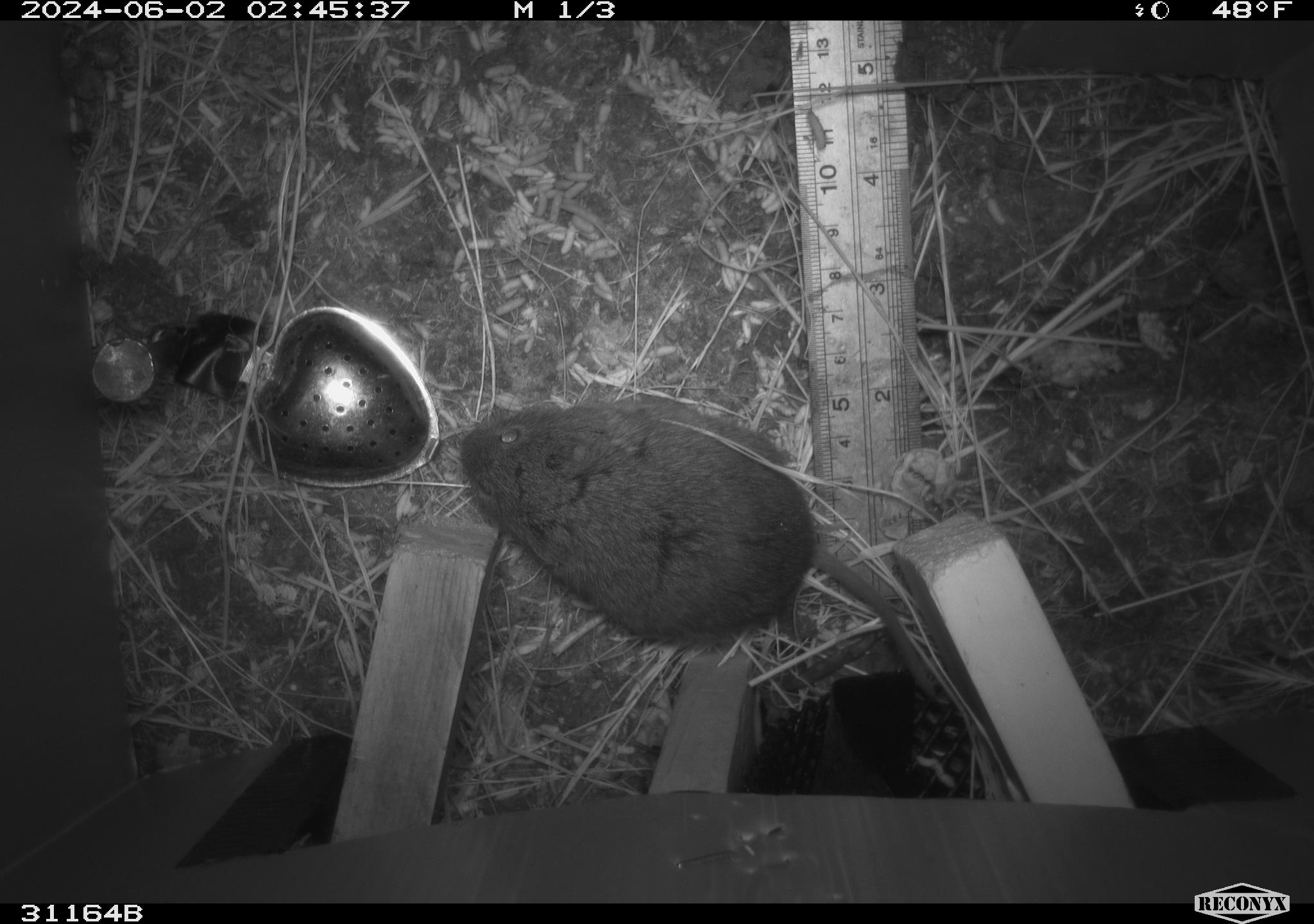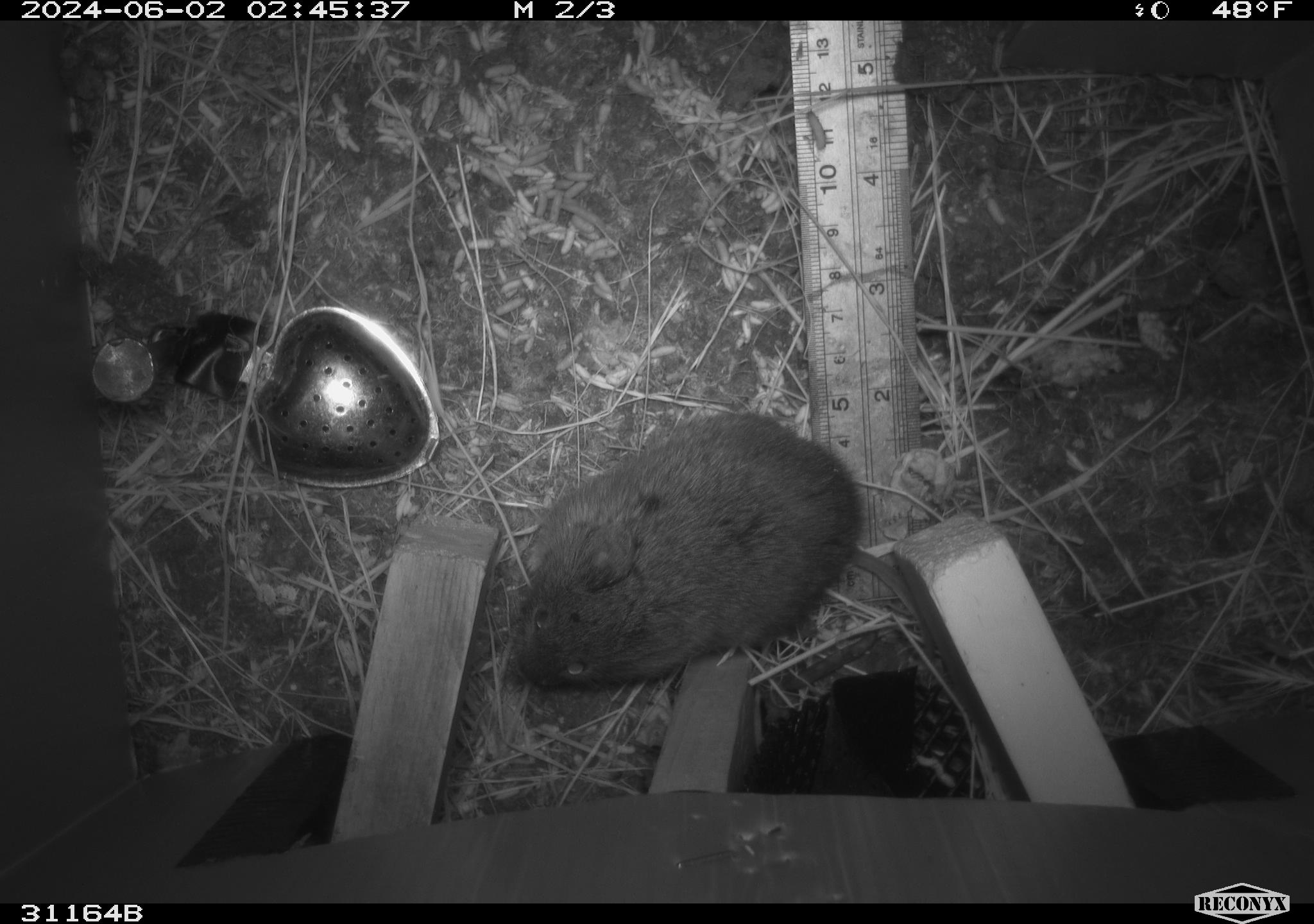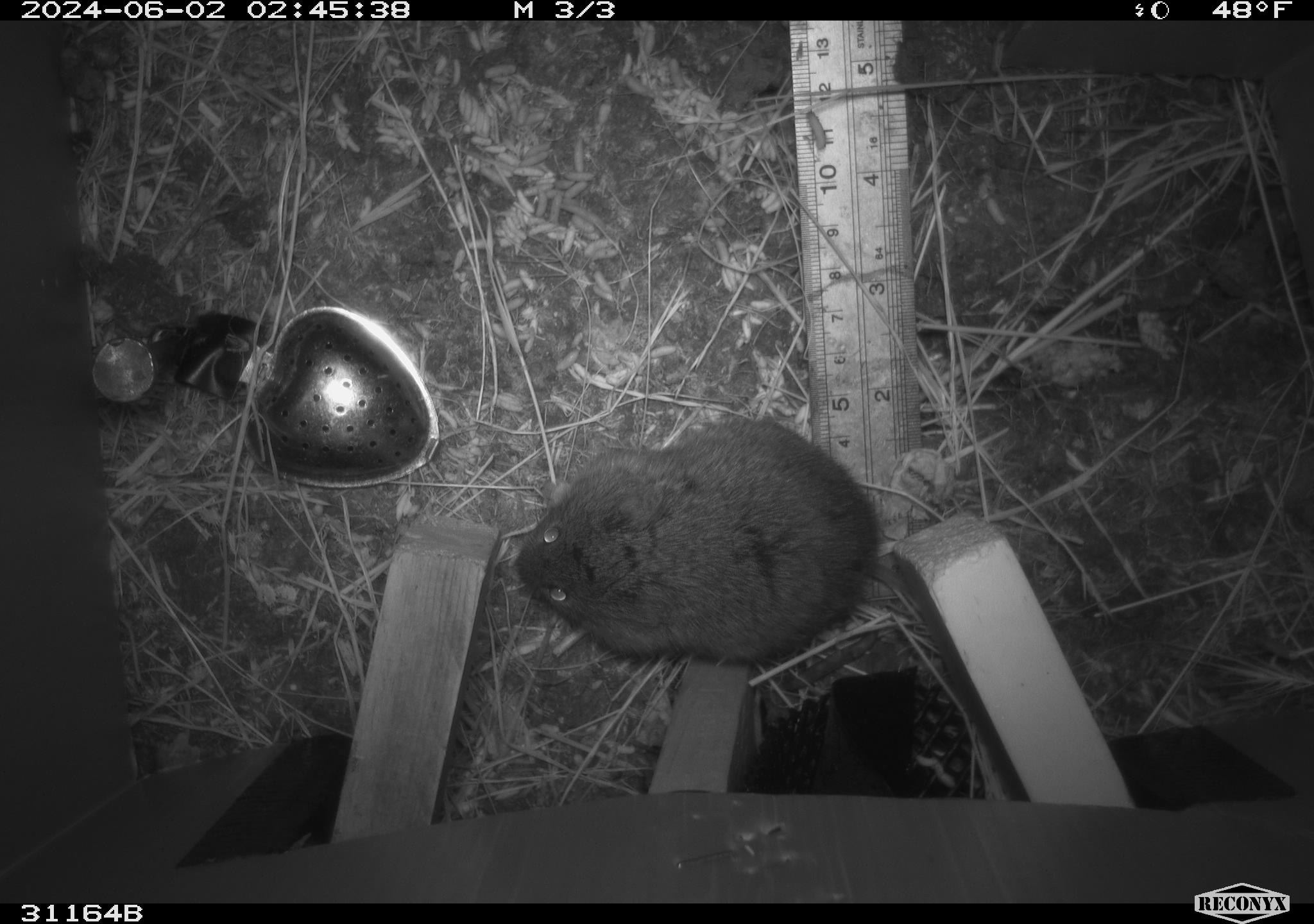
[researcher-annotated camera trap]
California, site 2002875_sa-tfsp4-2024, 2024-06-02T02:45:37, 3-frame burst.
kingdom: Animalia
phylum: Chordata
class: Mammalia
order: Rodentia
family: Cricetidae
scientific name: Arvicolinae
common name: voles, lemmings, and muskrats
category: arvicolinae subfamily